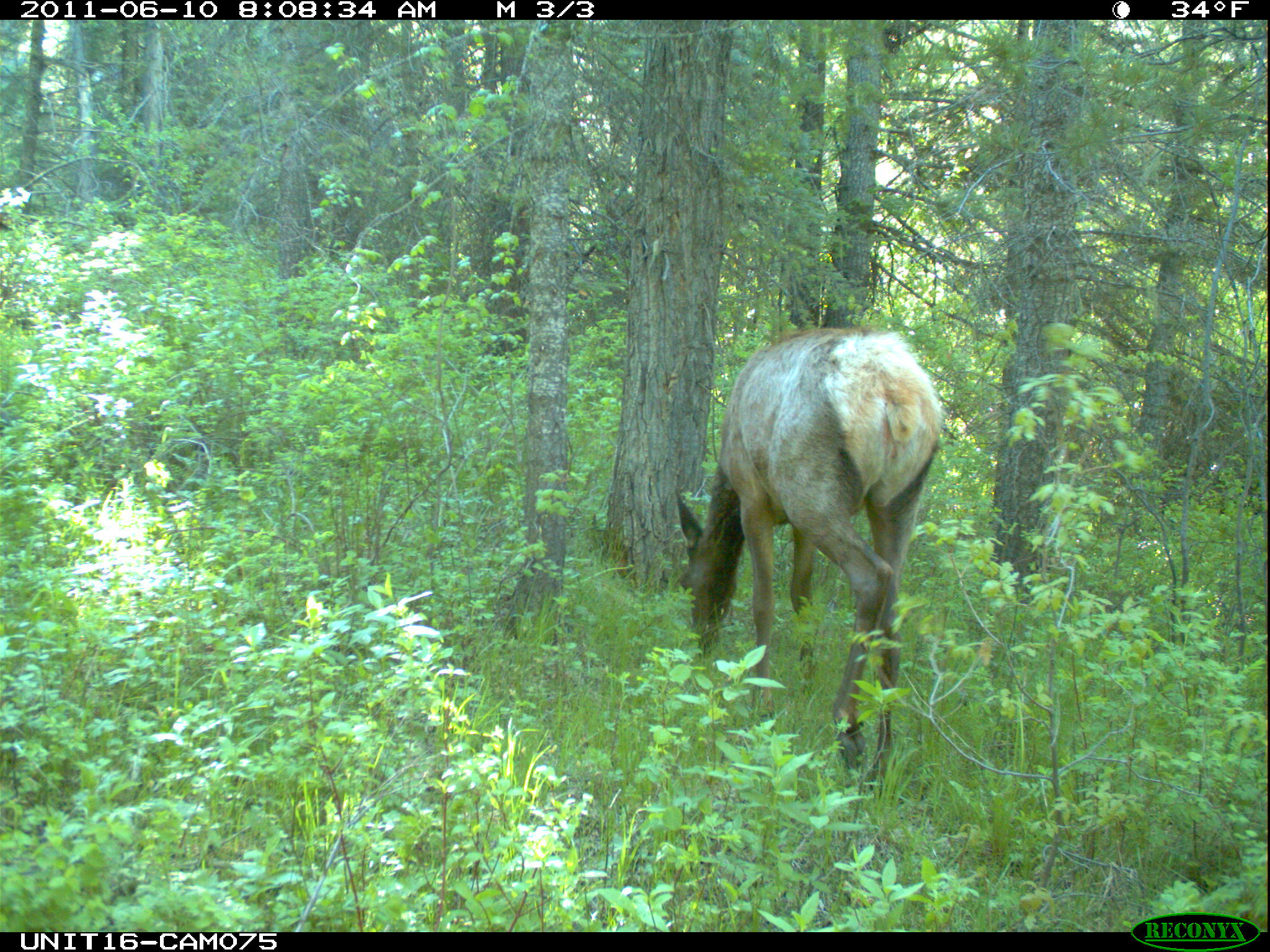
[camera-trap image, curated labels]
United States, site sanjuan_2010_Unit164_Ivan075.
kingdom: Animalia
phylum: Chordata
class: Mammalia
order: Artiodactyla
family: Cervidae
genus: Cervus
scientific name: Cervus elaphus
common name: red deer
Cervus elaphus (red deer).